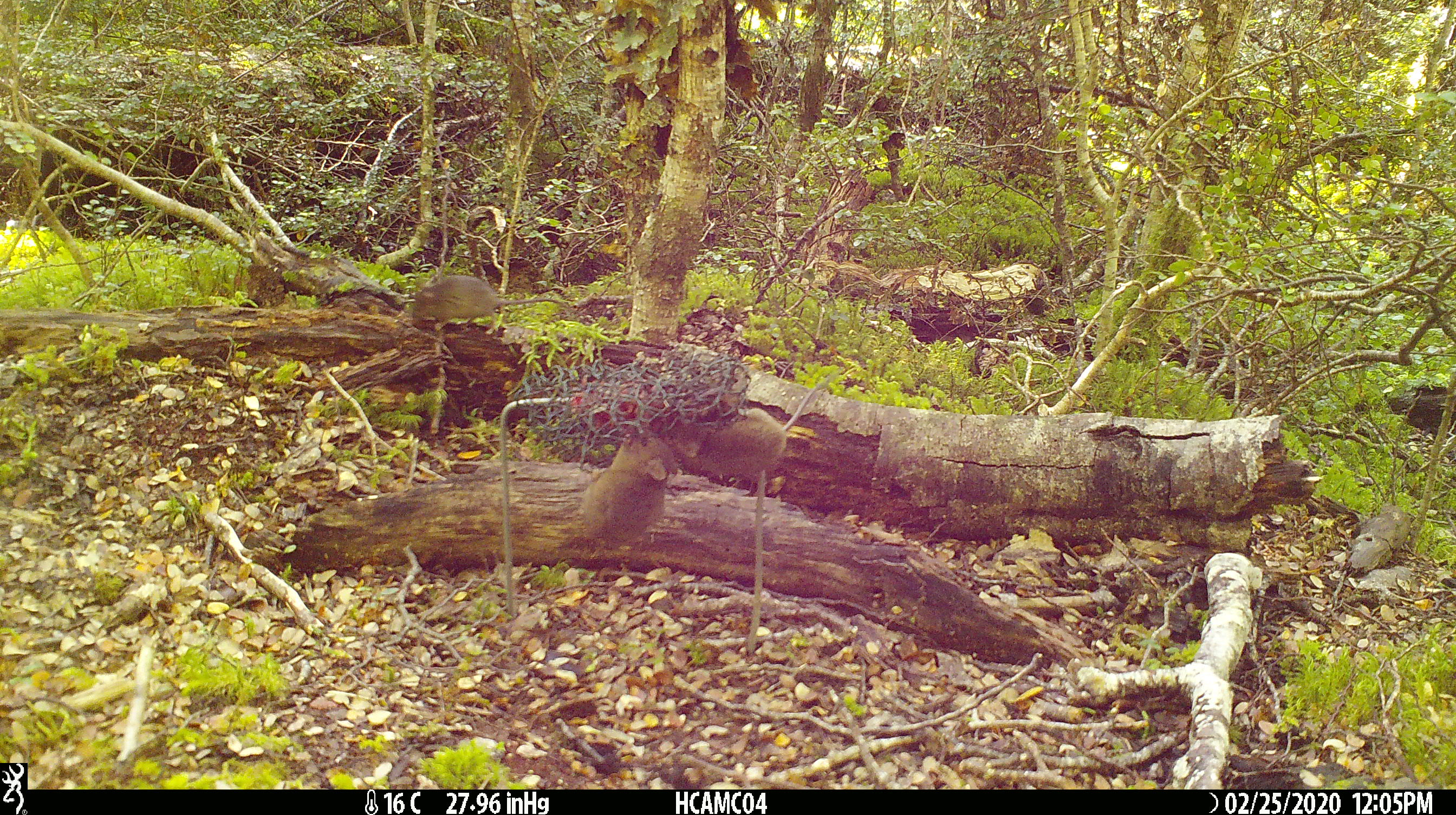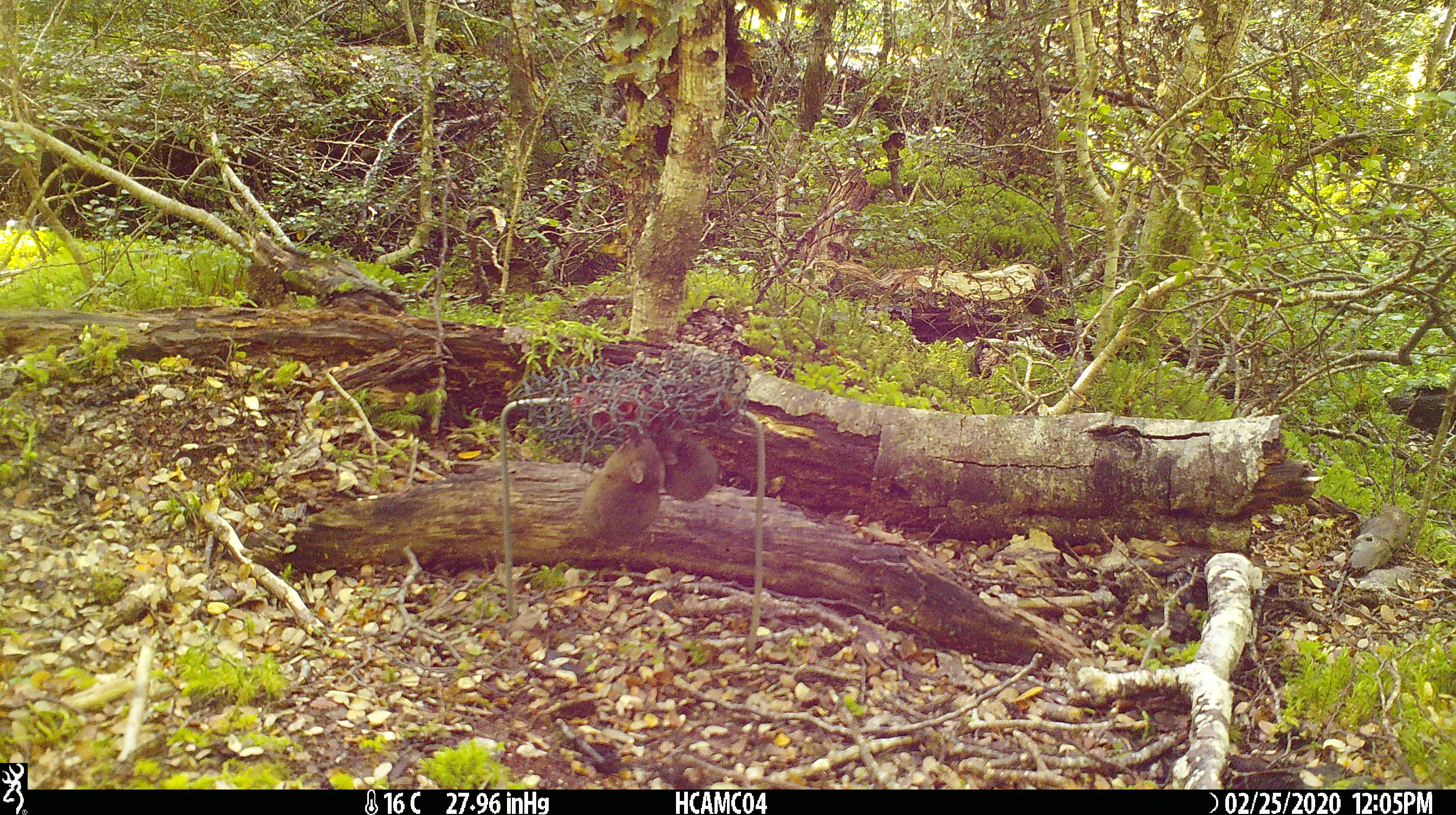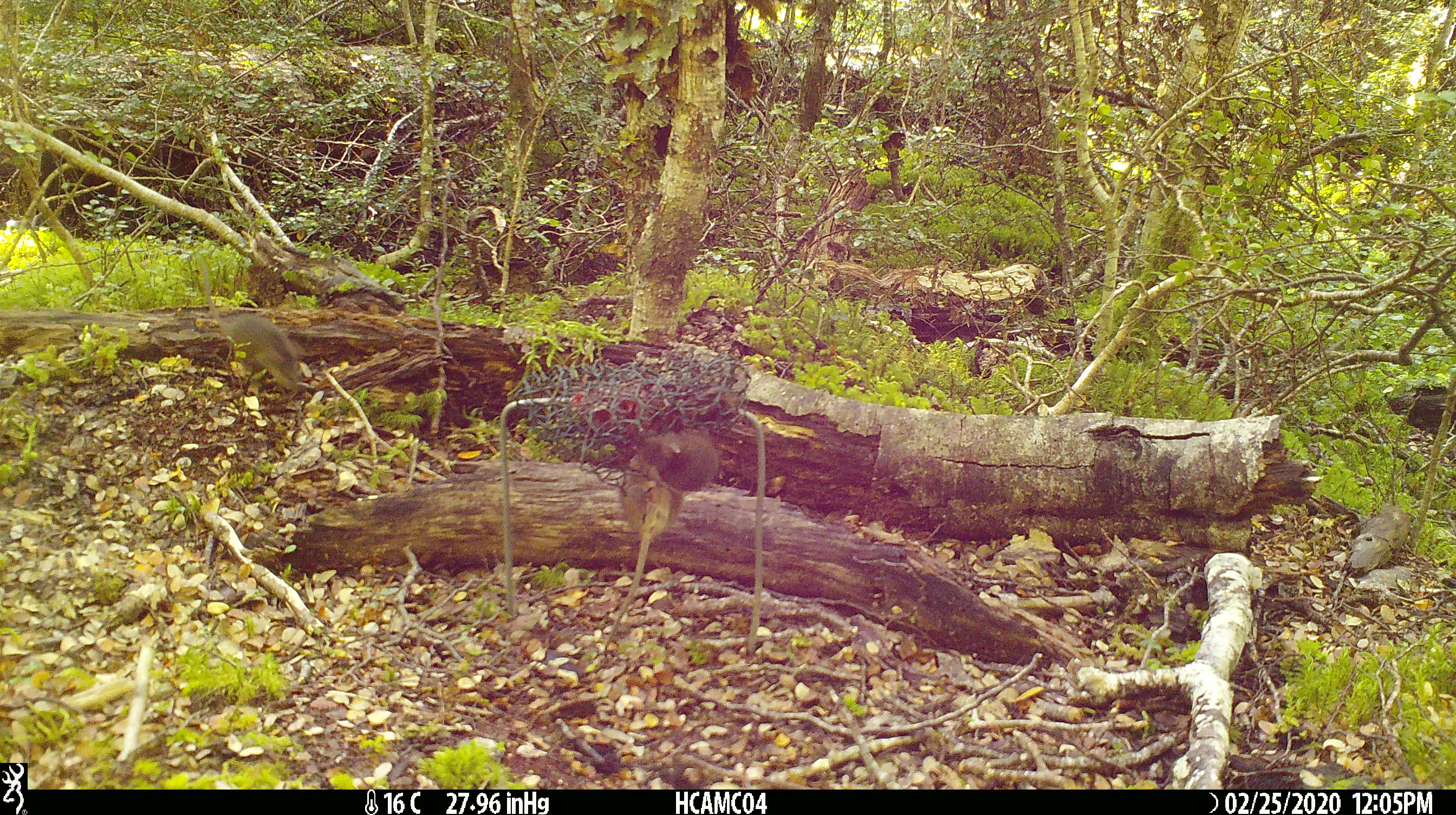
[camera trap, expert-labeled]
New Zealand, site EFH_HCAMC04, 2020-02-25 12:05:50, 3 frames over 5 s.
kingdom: Animalia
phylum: Chordata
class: Mammalia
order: Rodentia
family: Muridae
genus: Mus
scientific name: Mus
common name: mouse